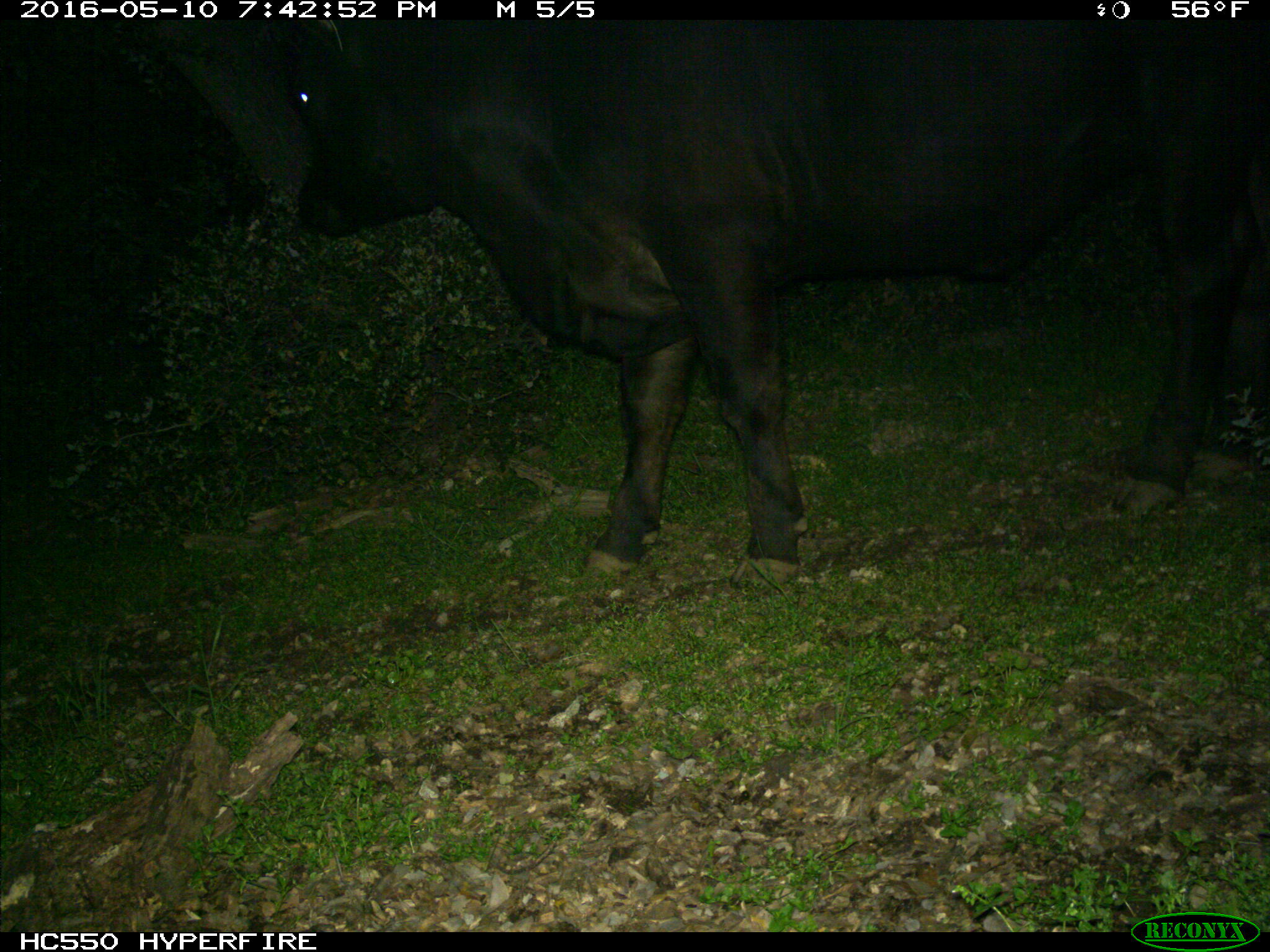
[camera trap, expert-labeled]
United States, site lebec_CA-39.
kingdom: Animalia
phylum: Chordata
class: Mammalia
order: Artiodactyla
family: Bovidae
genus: Bos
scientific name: Bos taurus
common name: domestic cow